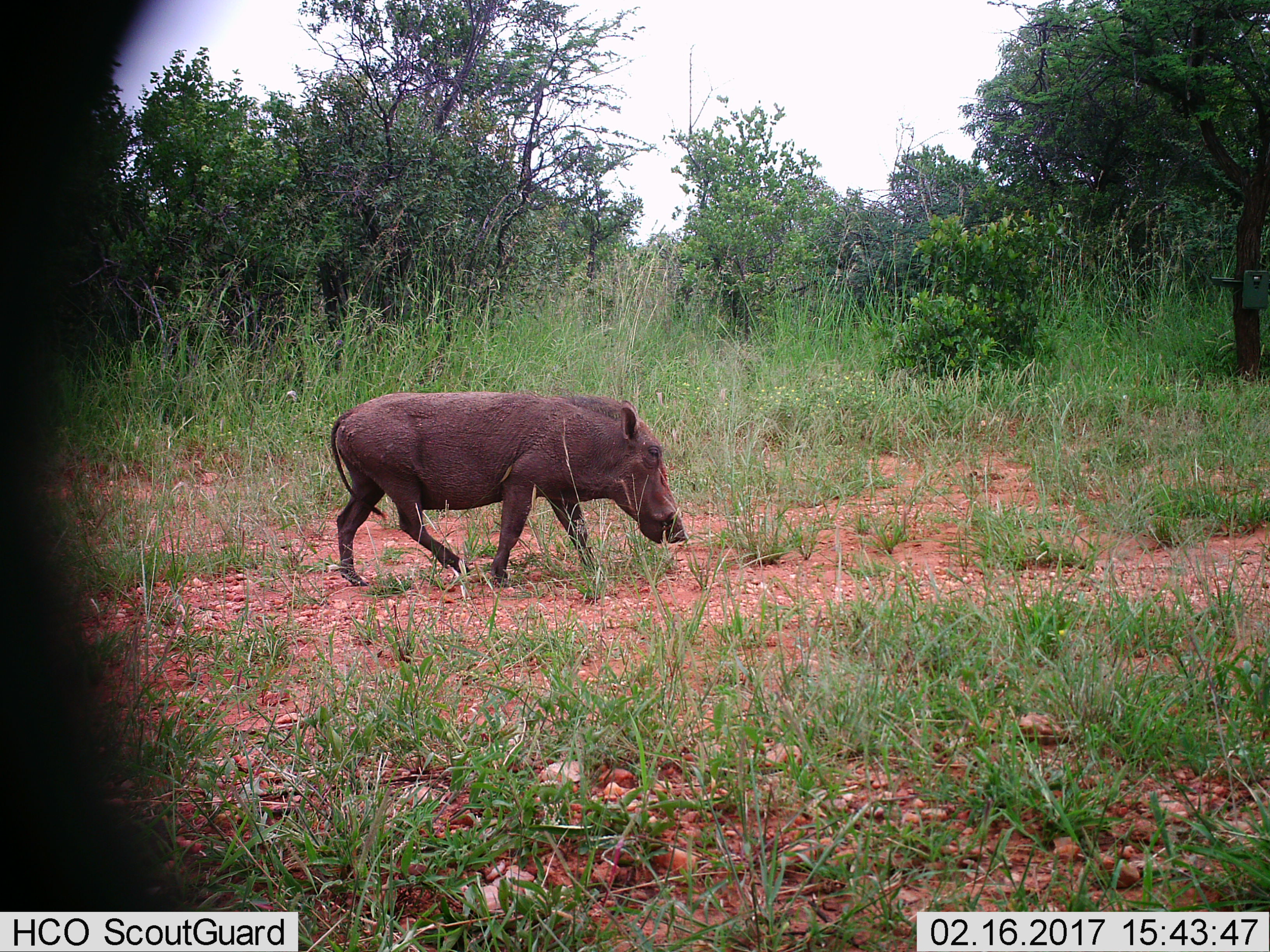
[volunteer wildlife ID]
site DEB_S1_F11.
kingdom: Animalia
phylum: Chordata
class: Mammalia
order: Artiodactyla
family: Suidae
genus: Phacochoerus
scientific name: Phacochoerus africanus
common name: warthog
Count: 1.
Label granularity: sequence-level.